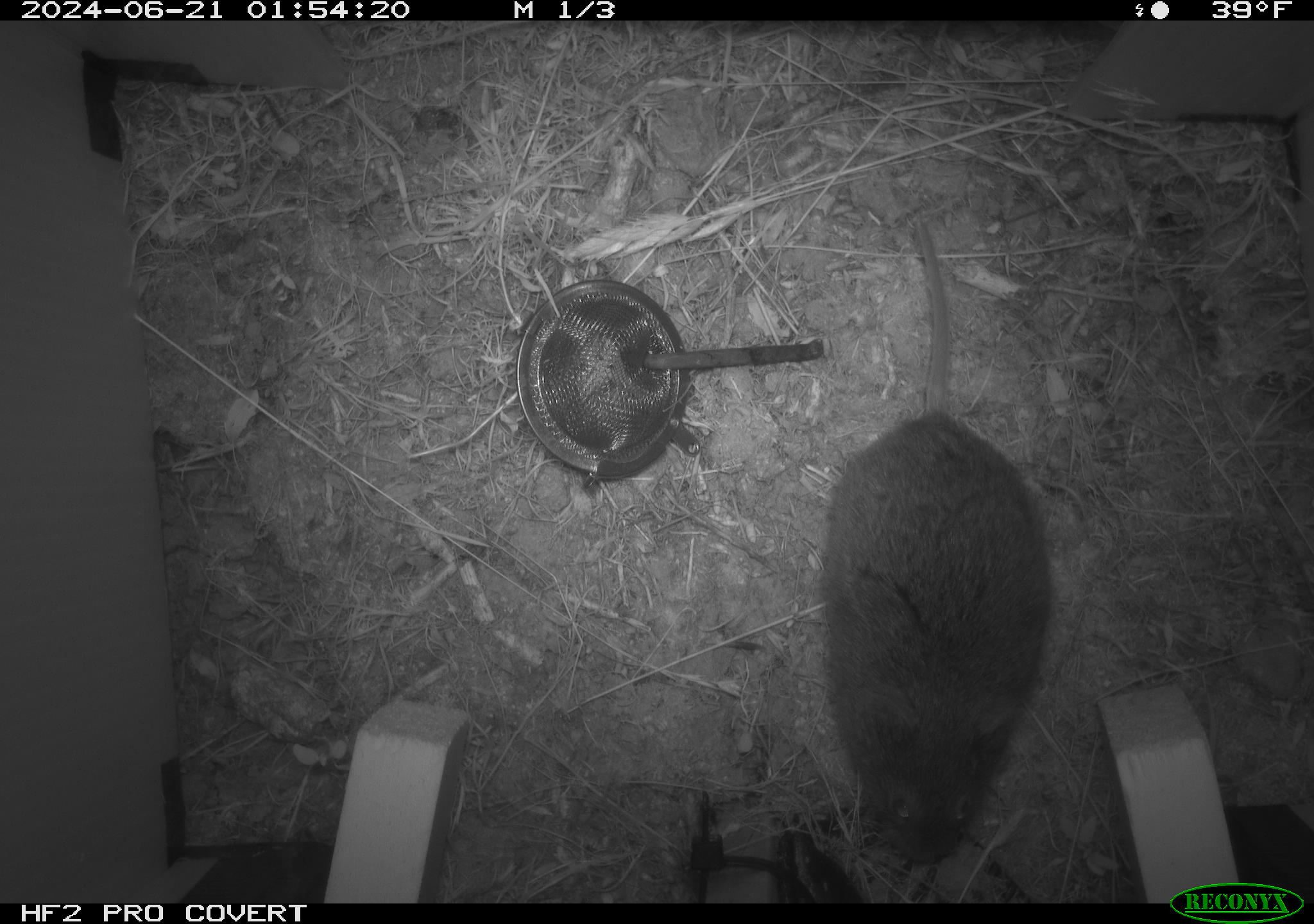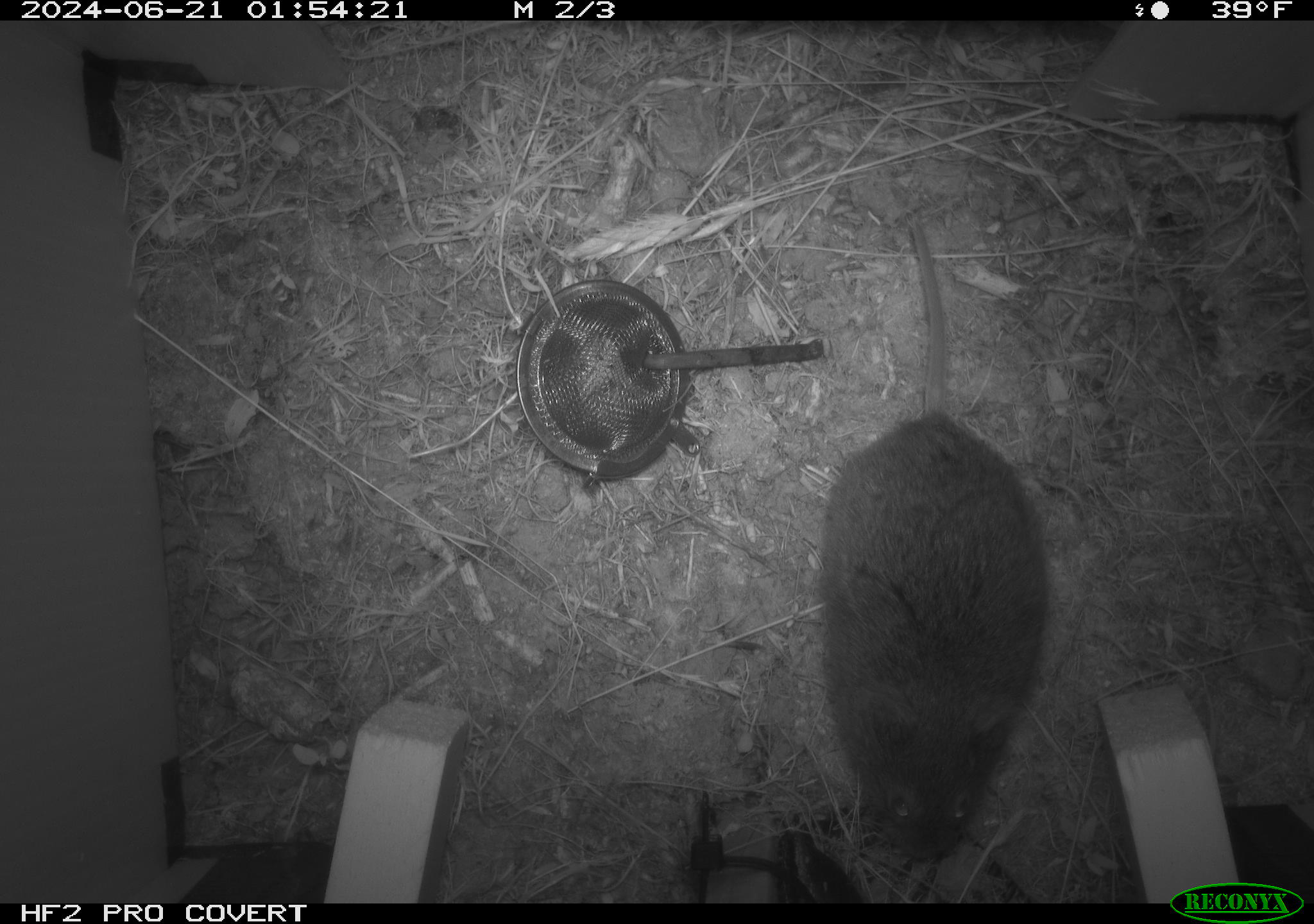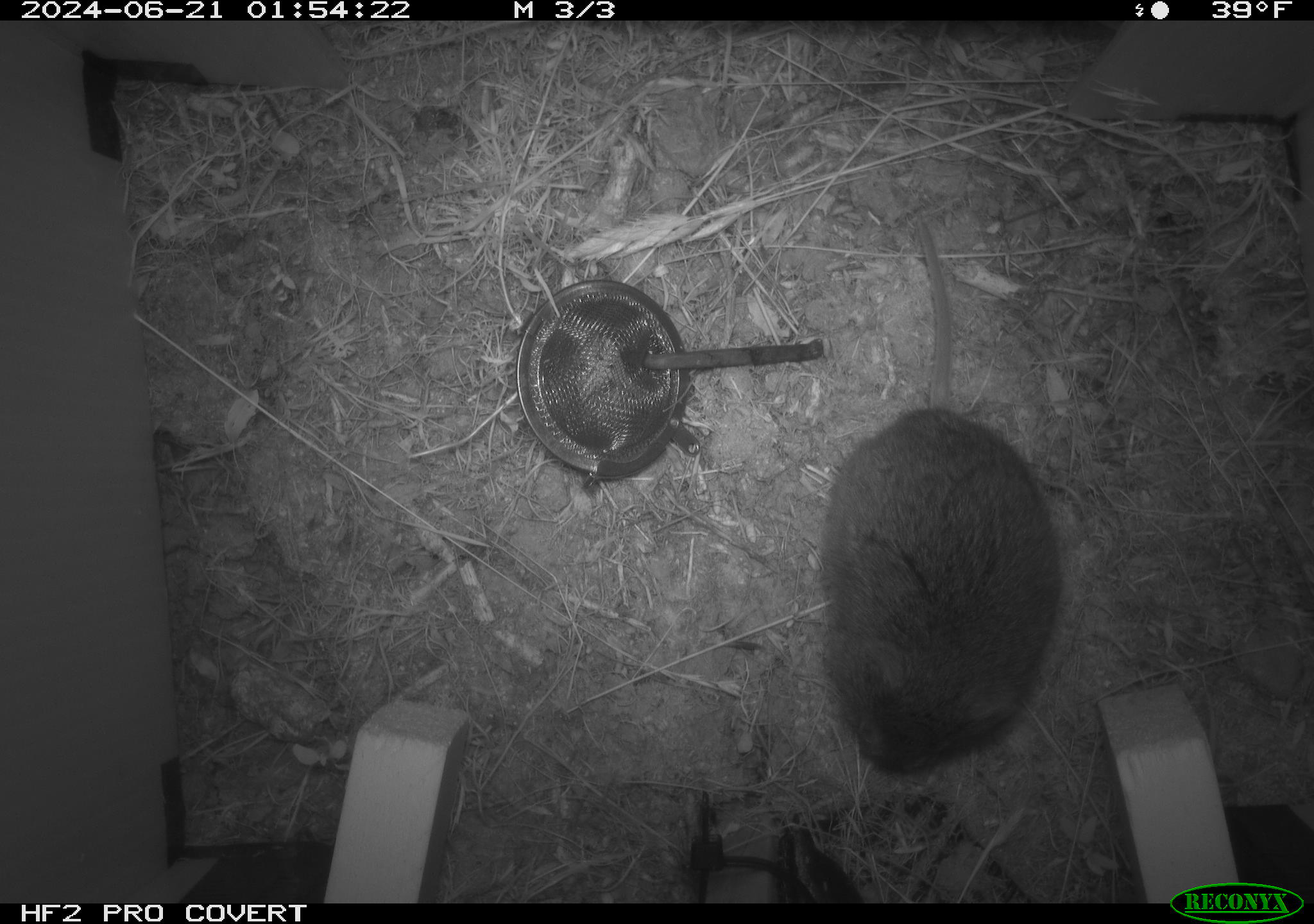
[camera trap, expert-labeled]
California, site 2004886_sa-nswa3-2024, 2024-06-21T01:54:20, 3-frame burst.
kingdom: Animalia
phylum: Chordata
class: Mammalia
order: Rodentia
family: Cricetidae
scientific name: Arvicolinae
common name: voles, lemmings, and muskrats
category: arvicolinae subfamily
Arvicolinae subfamily (voles, lemmings, and muskrats) (Arvicolinae).